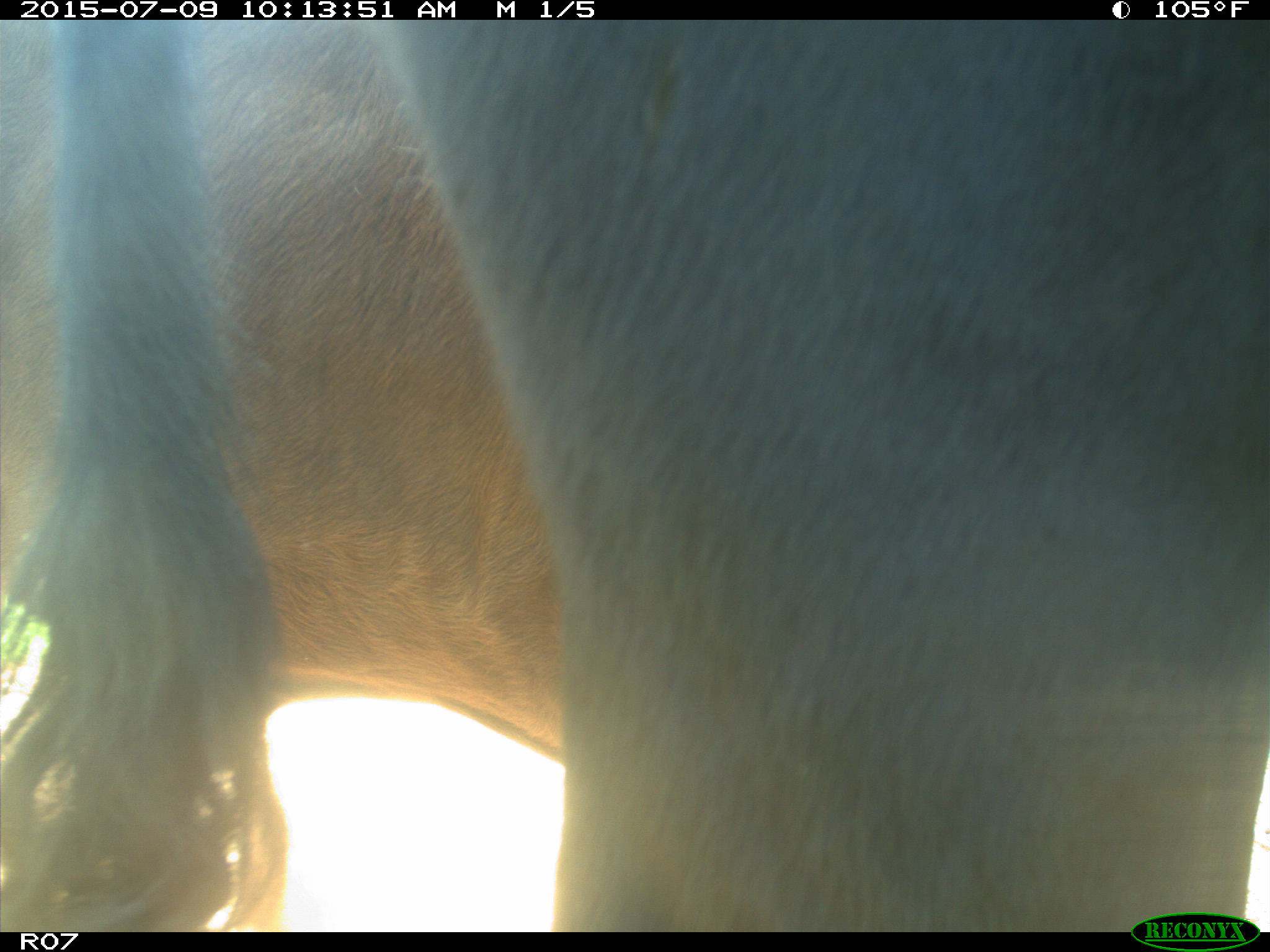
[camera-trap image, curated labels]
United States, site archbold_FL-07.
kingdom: Animalia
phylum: Chordata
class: Mammalia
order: Artiodactyla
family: Bovidae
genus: Bos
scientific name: Bos taurus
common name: domestic cow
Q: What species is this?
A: Bos taurus (domestic cow).